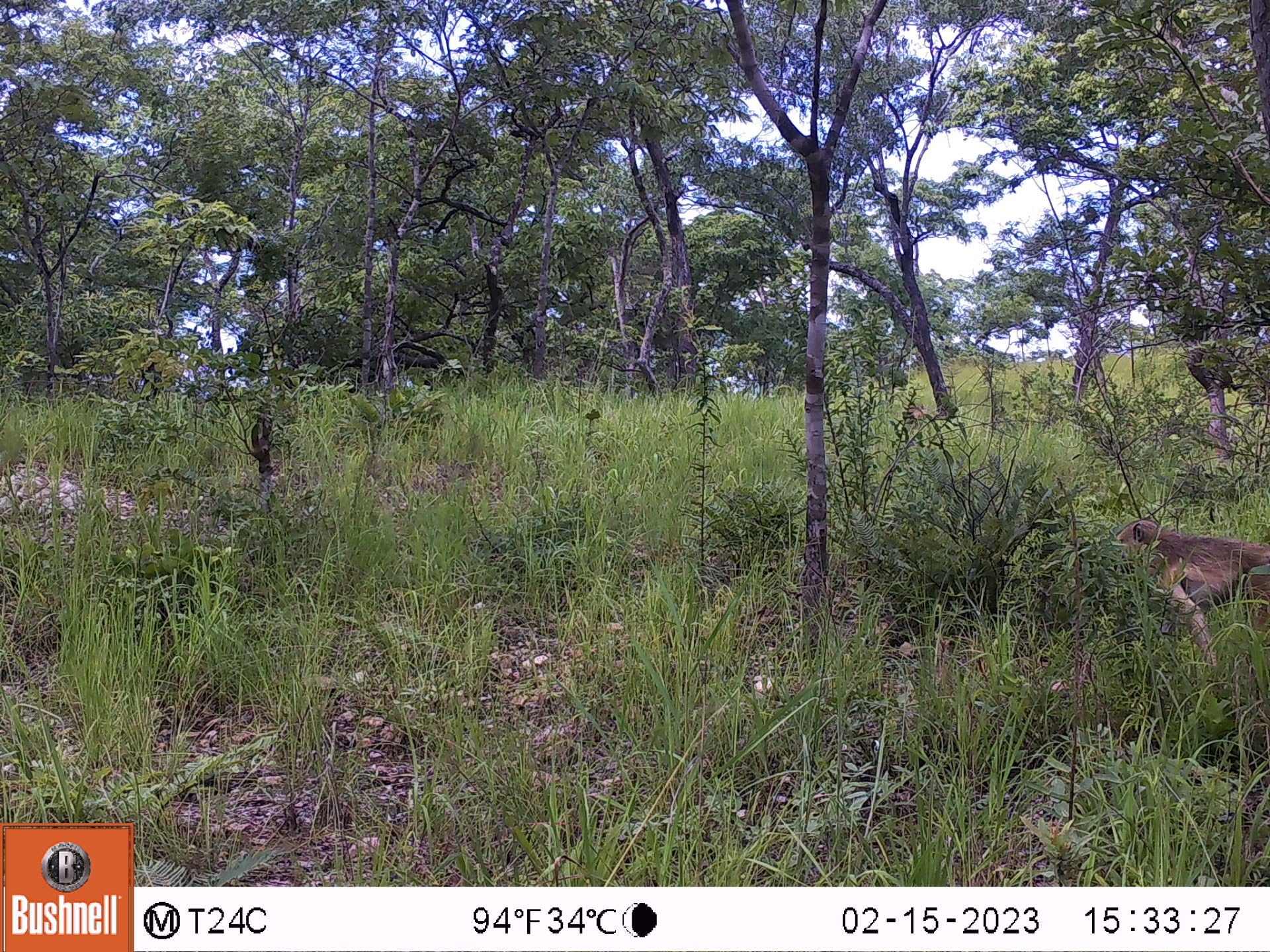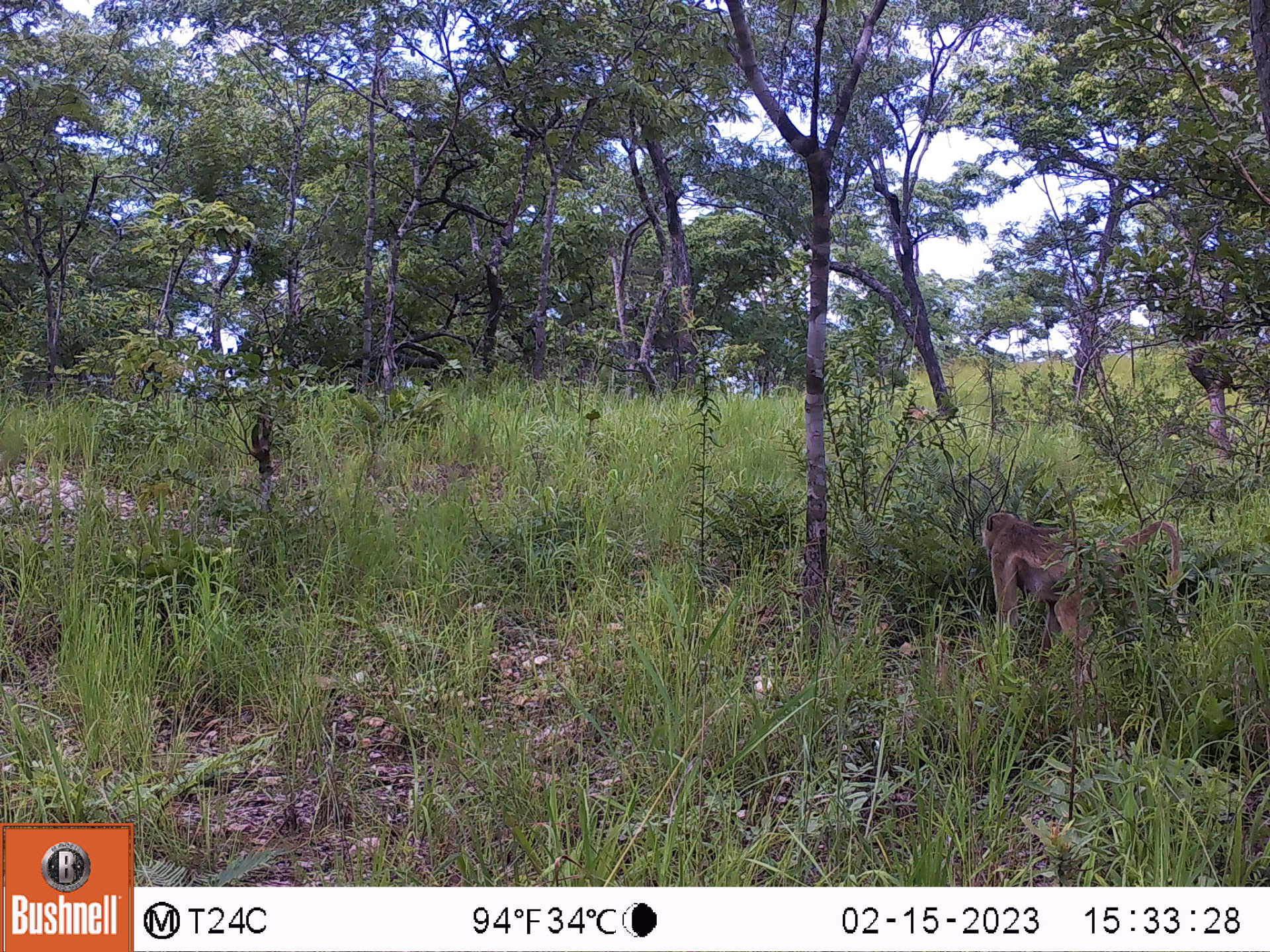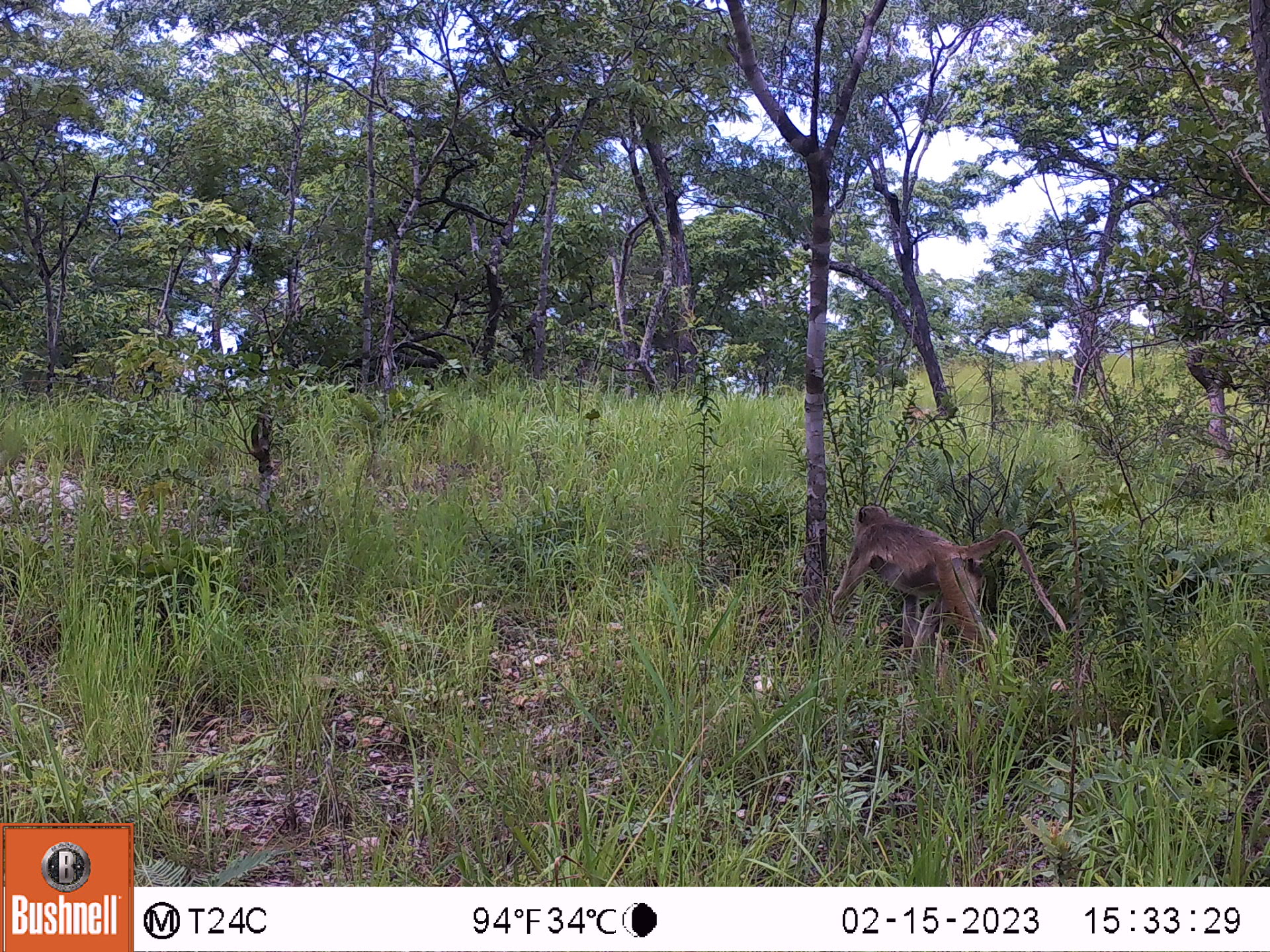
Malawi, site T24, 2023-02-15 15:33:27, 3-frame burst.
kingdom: Animalia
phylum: Chordata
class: Mammalia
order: Primates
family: Cercopithecidae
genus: Papio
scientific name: Papio cynocephalus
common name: yellow baboon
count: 1